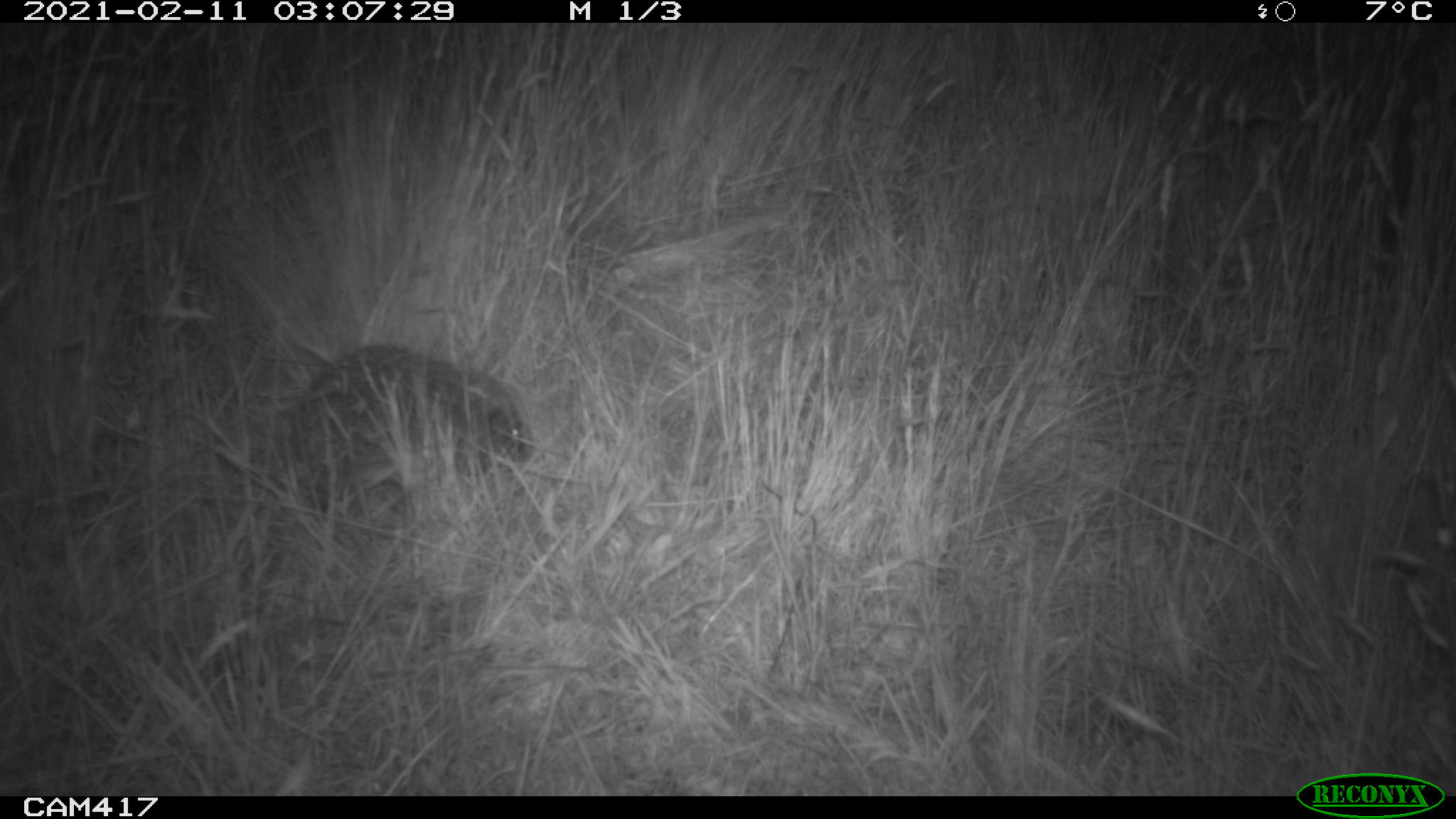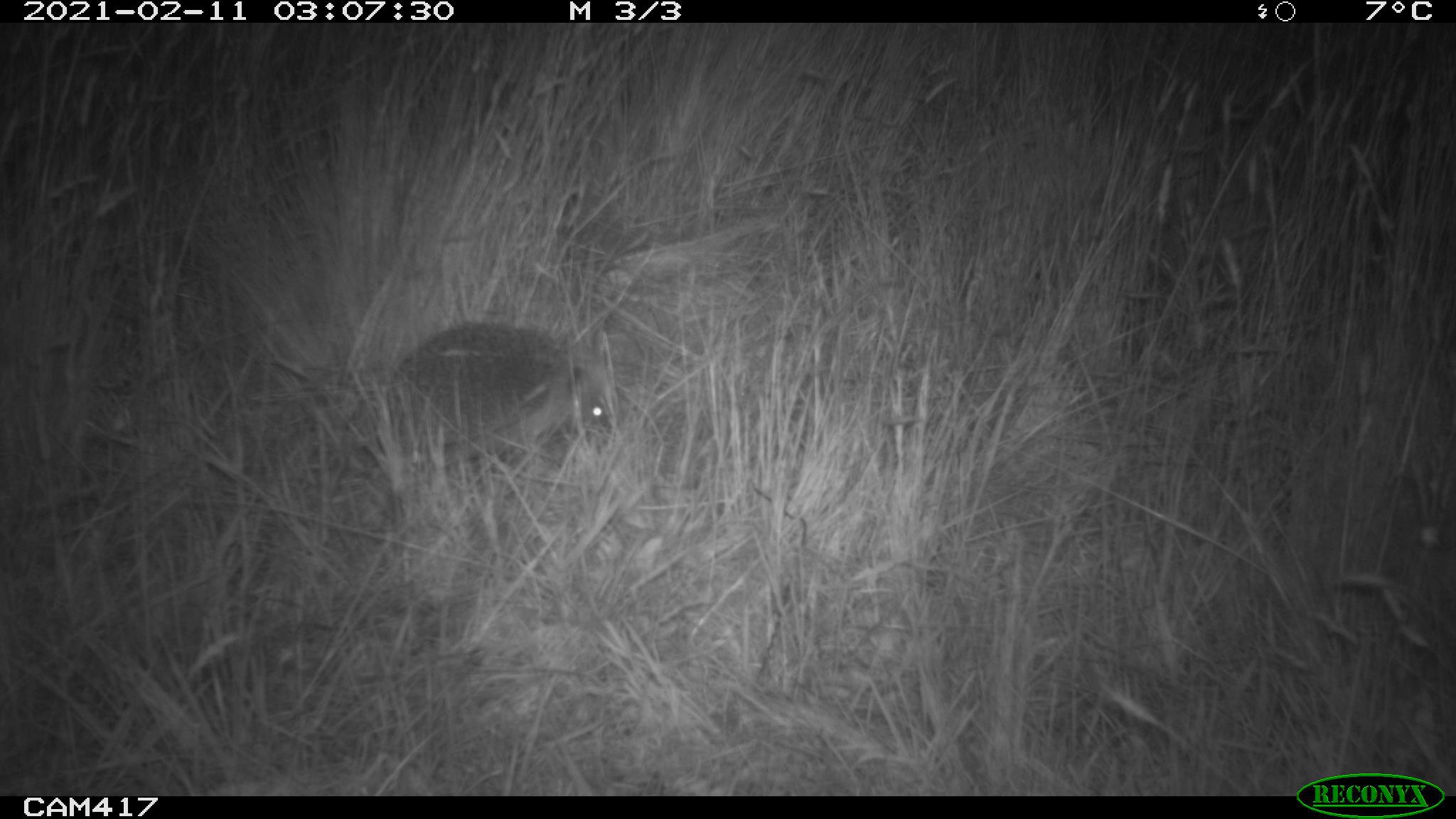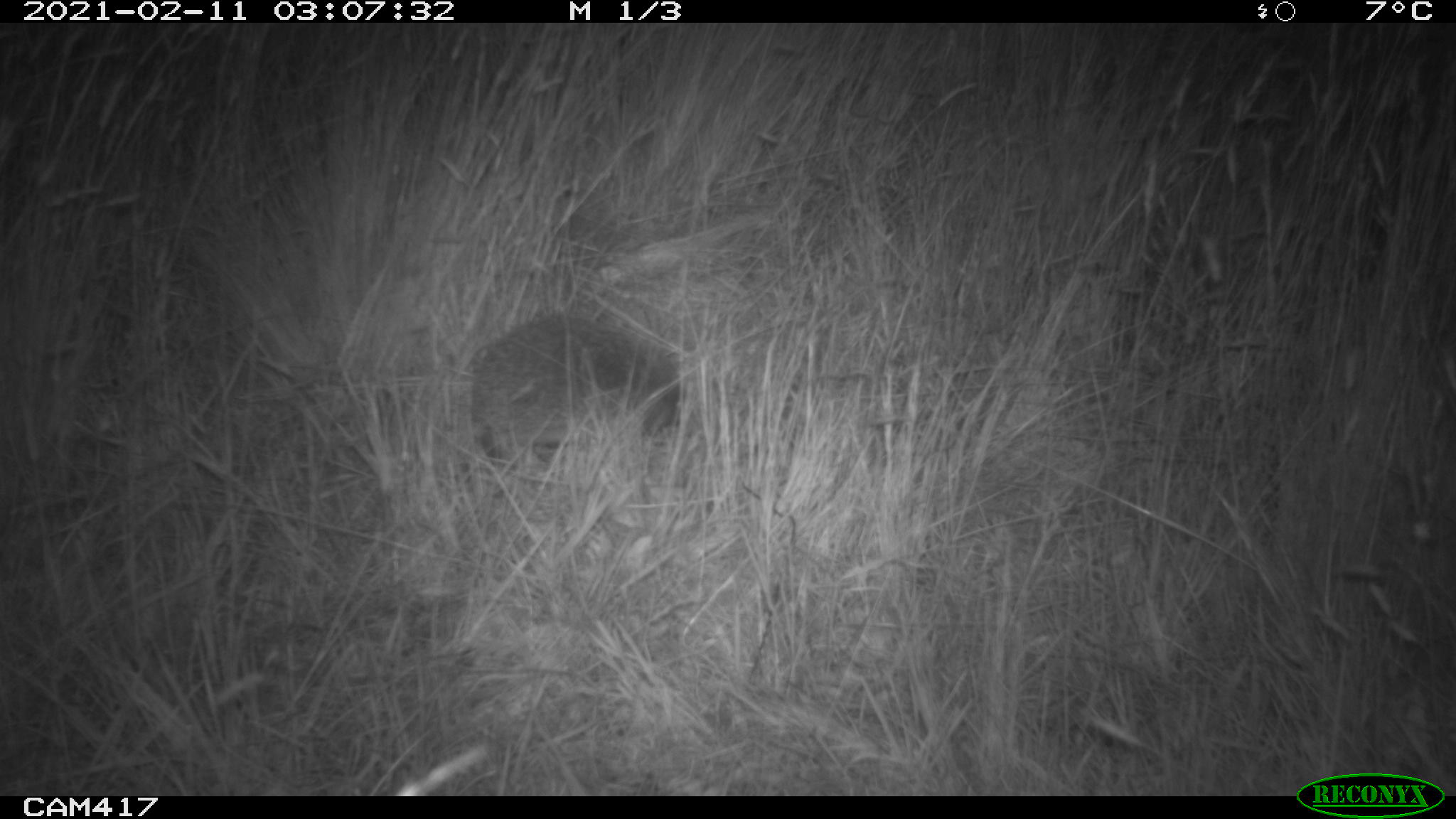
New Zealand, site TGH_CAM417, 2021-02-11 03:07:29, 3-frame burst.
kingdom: Animalia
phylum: Chordata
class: Mammalia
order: Eulipotyphla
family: Erinaceidae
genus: Erinaceus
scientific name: Erinaceus europaeus europaeus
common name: european hedgehog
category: hedgehog